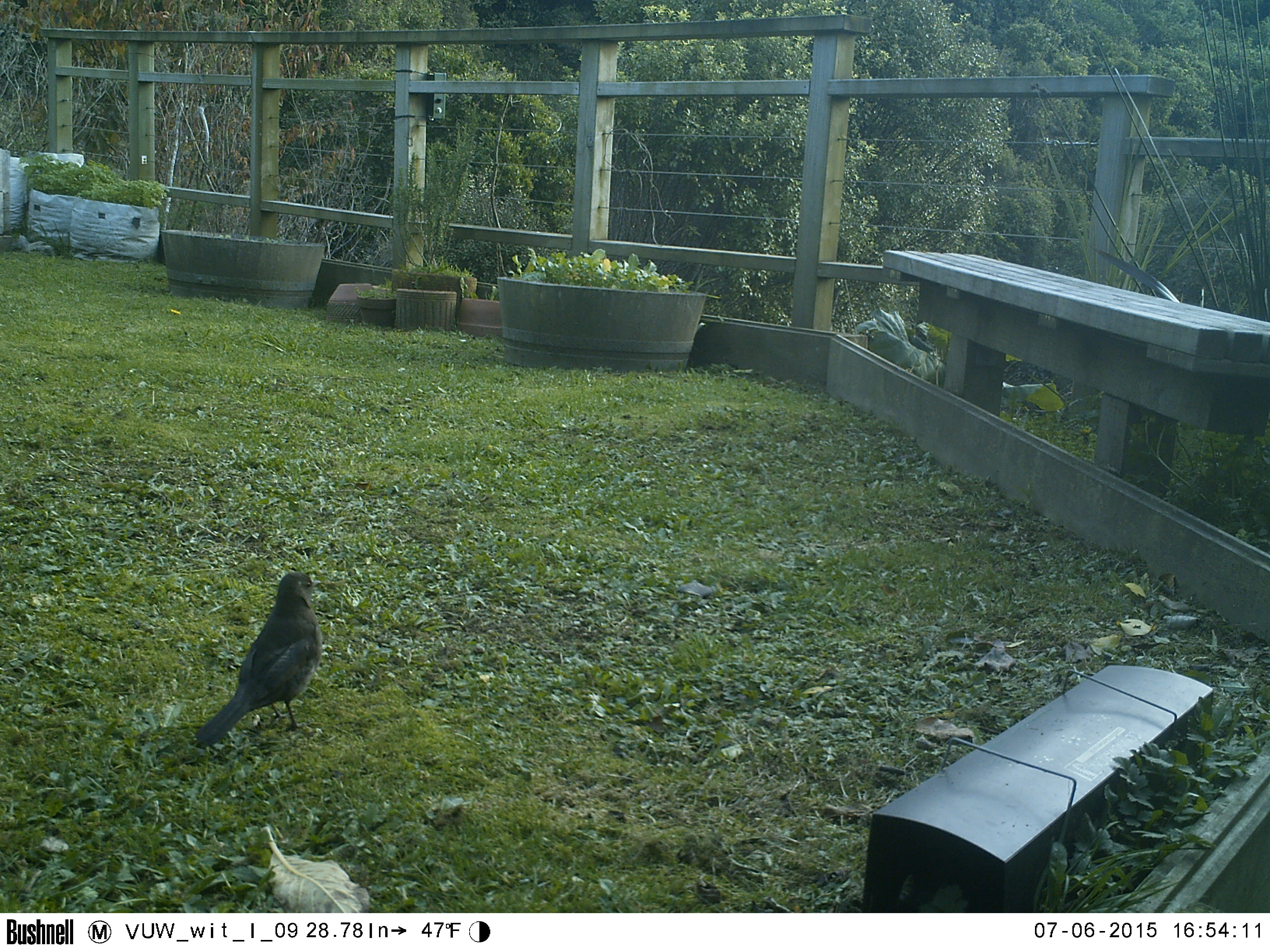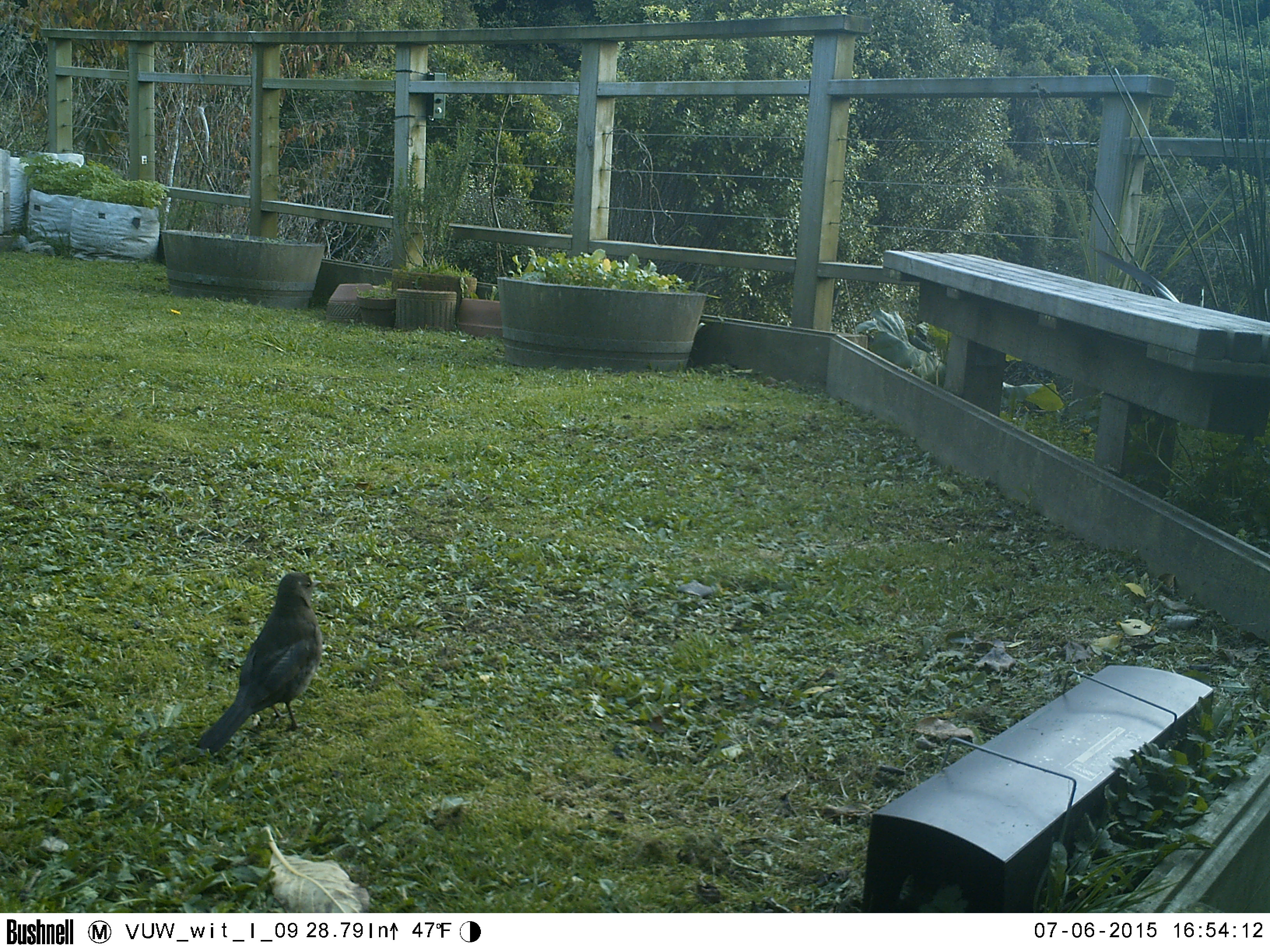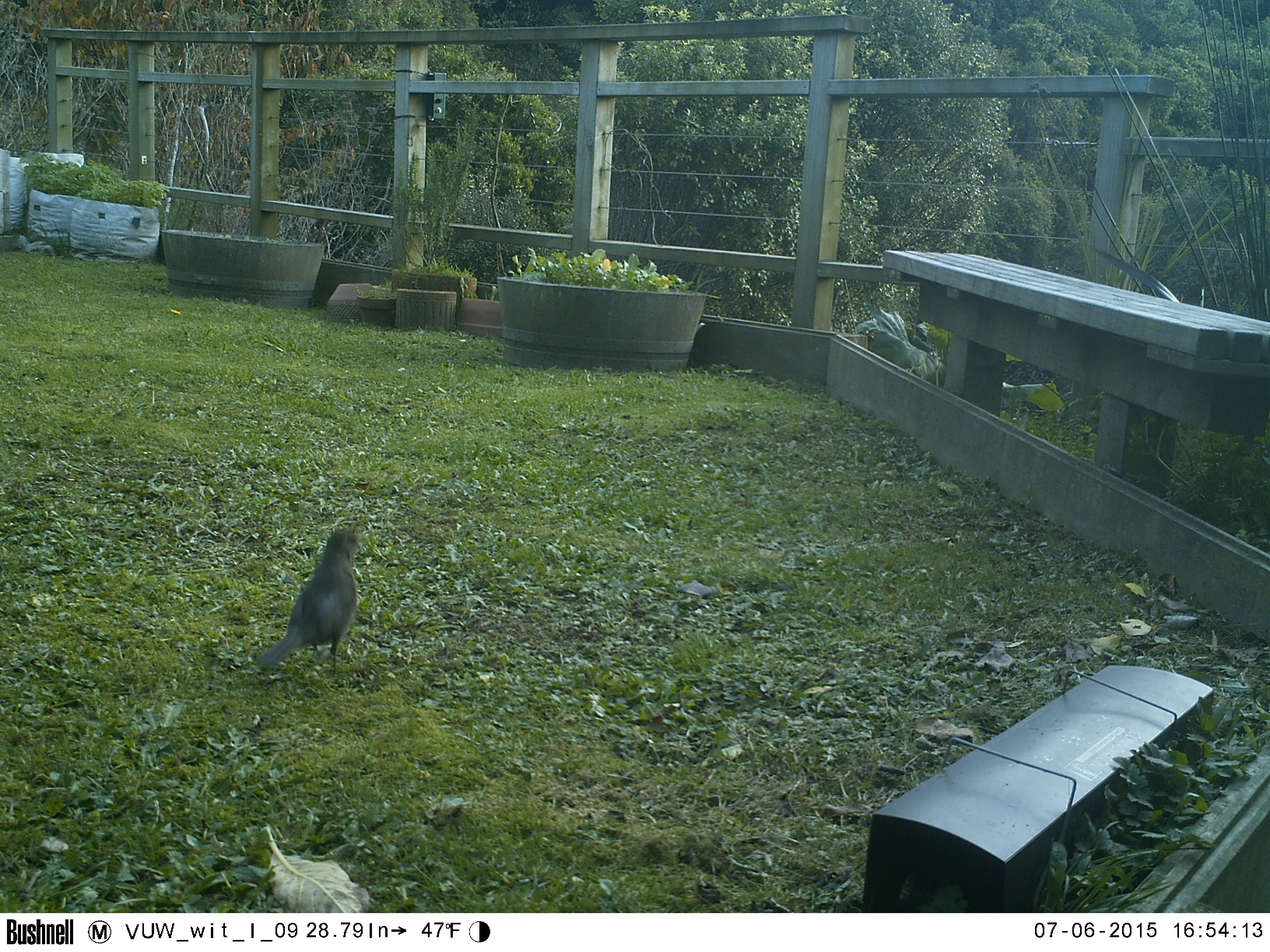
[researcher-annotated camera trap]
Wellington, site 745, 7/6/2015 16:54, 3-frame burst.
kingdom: Animalia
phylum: Chordata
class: Aves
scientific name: Aves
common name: bird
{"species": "bird (Aves)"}